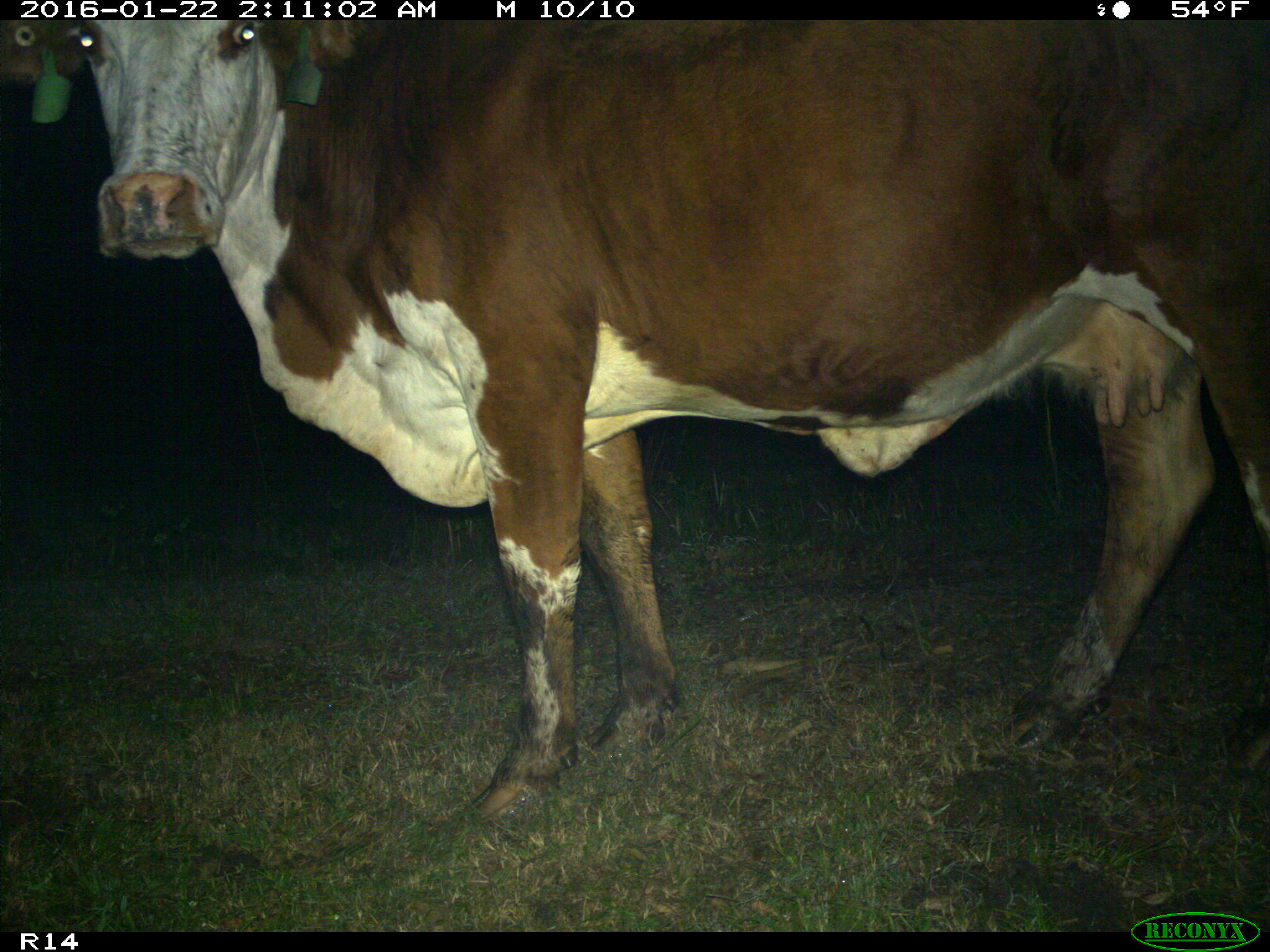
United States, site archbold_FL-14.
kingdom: Animalia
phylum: Chordata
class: Mammalia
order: Artiodactyla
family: Bovidae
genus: Bos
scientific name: Bos taurus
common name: domestic cow